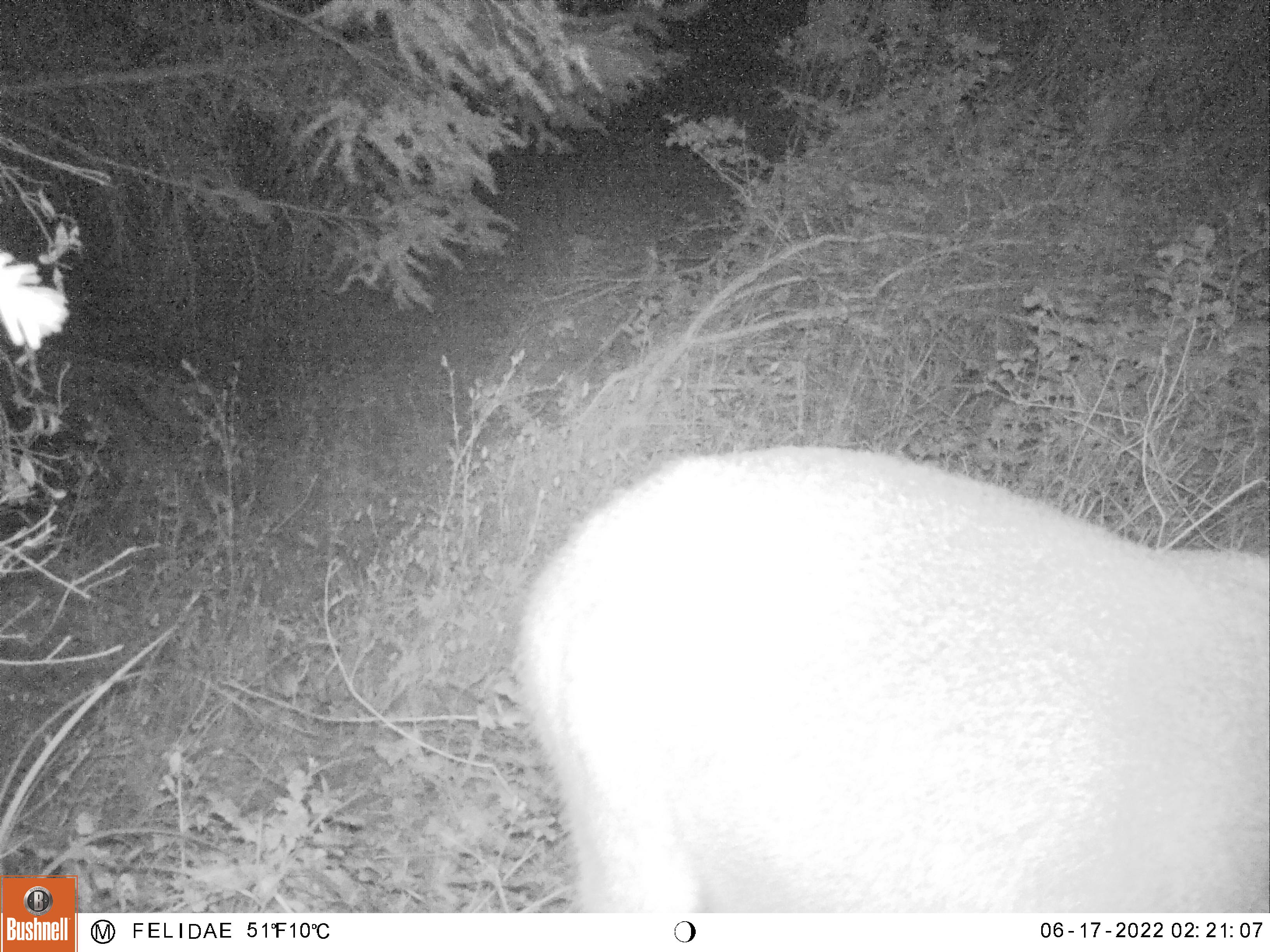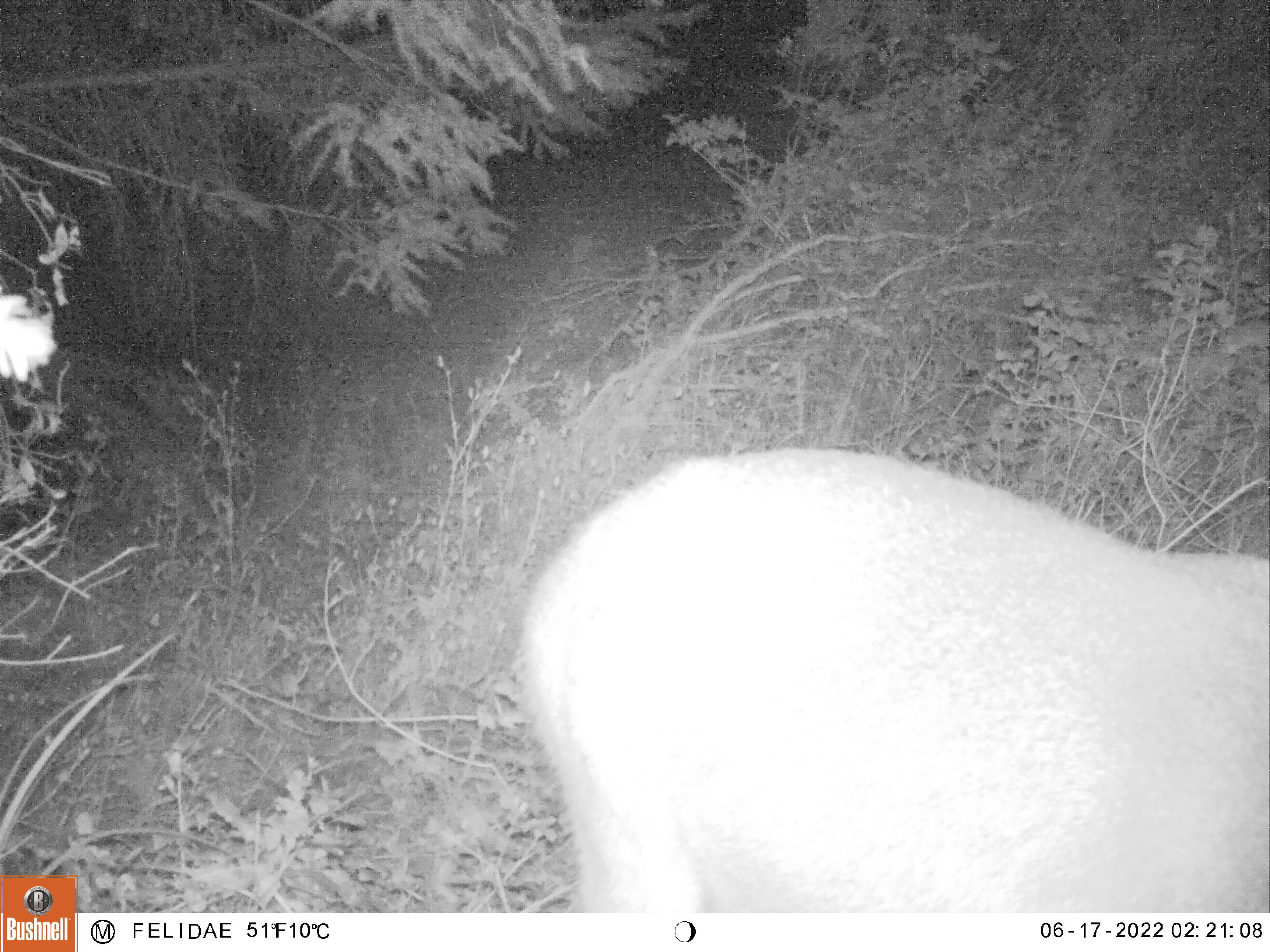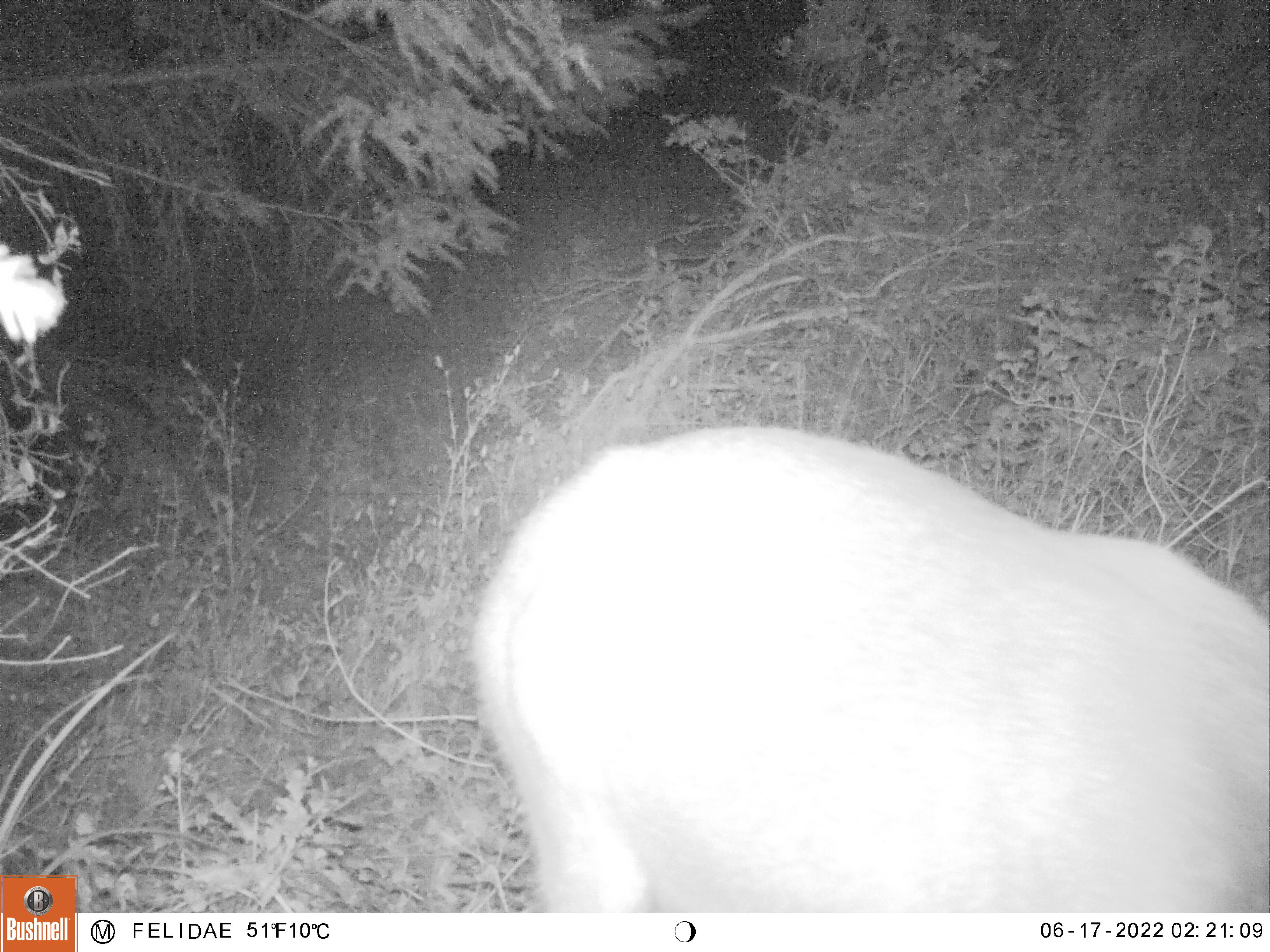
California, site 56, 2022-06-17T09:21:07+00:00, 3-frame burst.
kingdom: Animalia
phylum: Chordata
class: Mammalia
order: Artiodactyla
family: Cervidae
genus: Odocoileus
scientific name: Odocoileus hemionus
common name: mule deer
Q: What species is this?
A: Mule deer (Odocoileus hemionus).